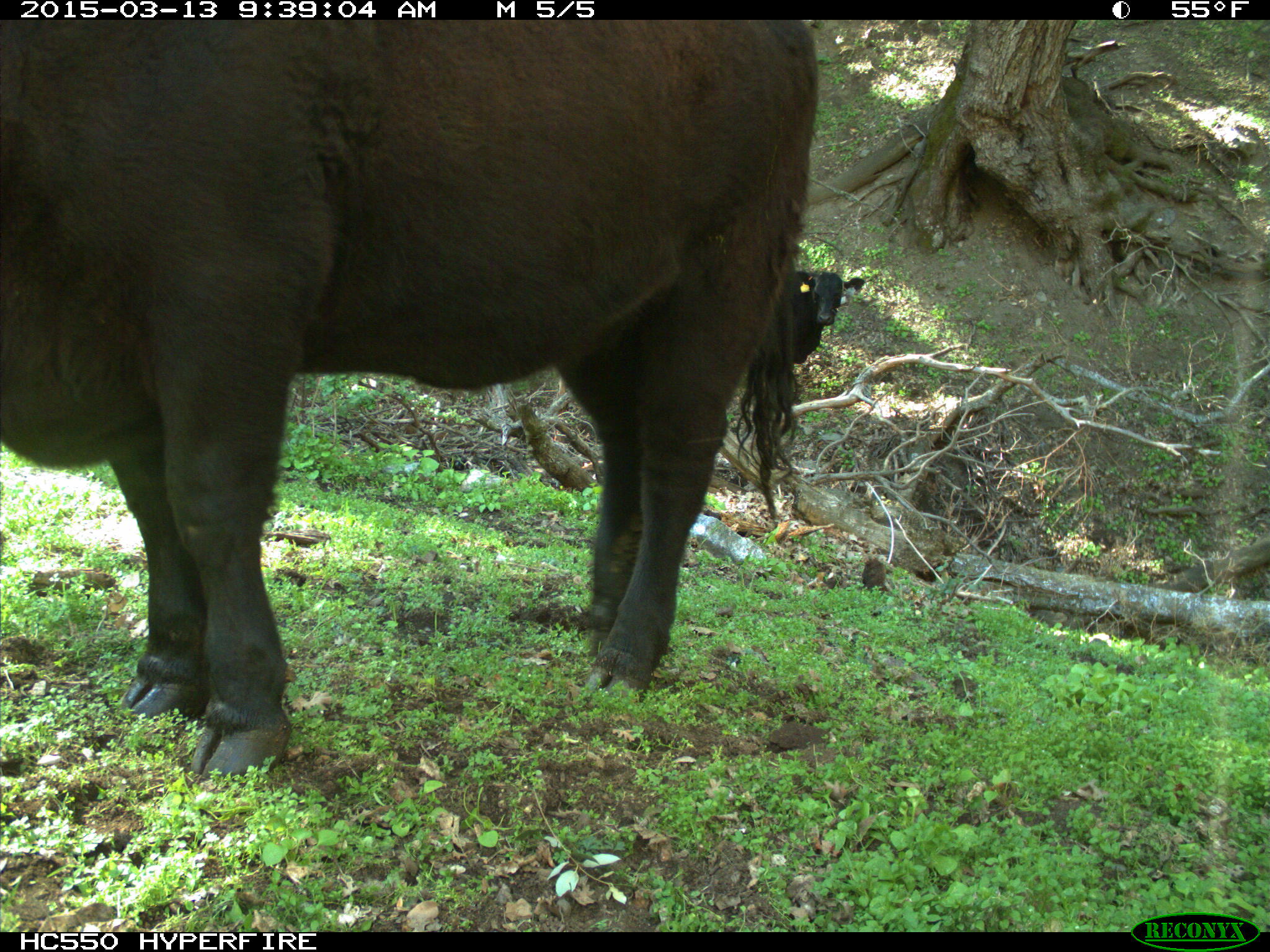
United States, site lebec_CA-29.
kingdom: Animalia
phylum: Chordata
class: Mammalia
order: Artiodactyla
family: Bovidae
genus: Bos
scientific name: Bos taurus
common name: domestic cow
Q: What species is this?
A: Bos taurus (domestic cow).